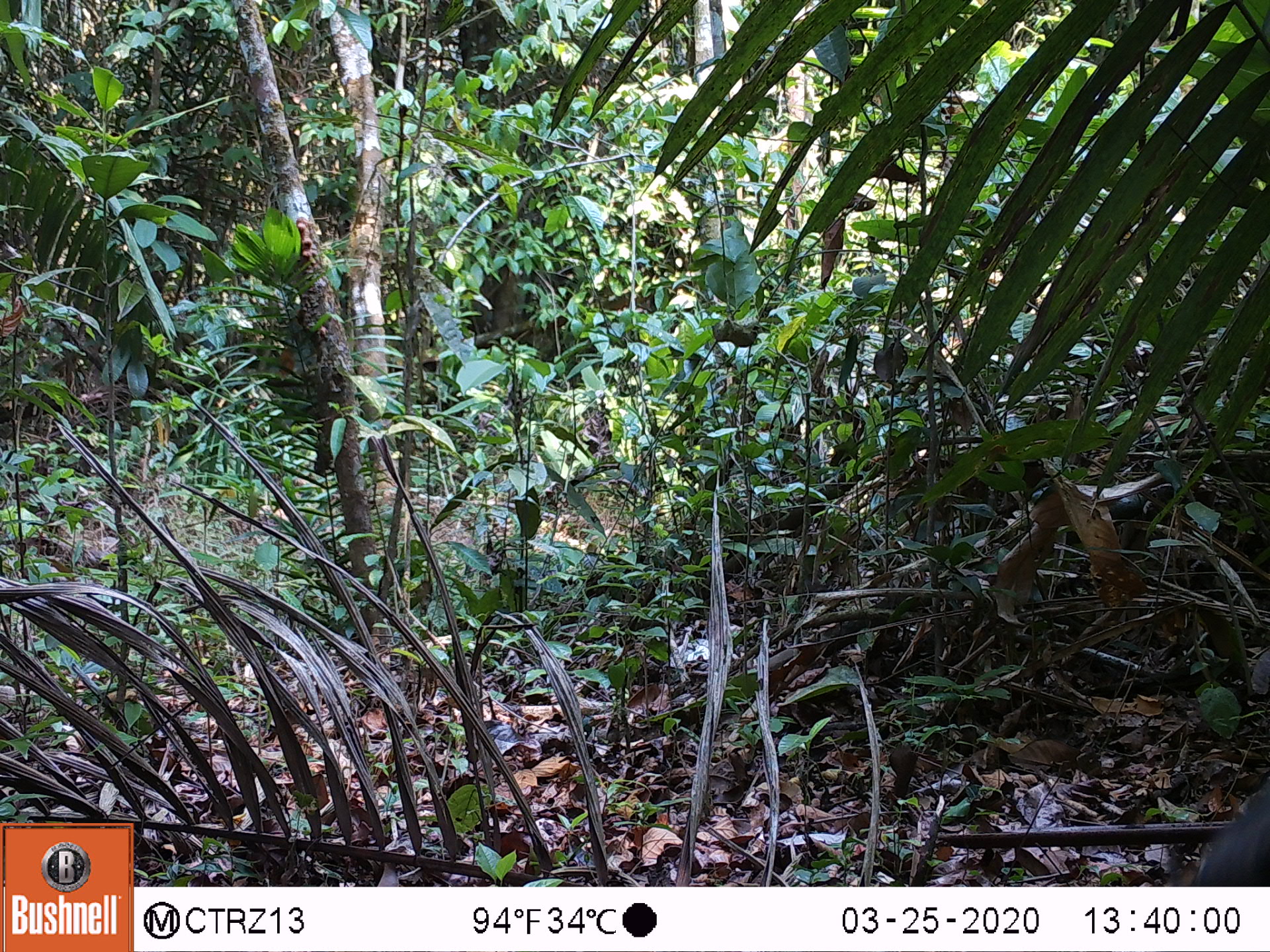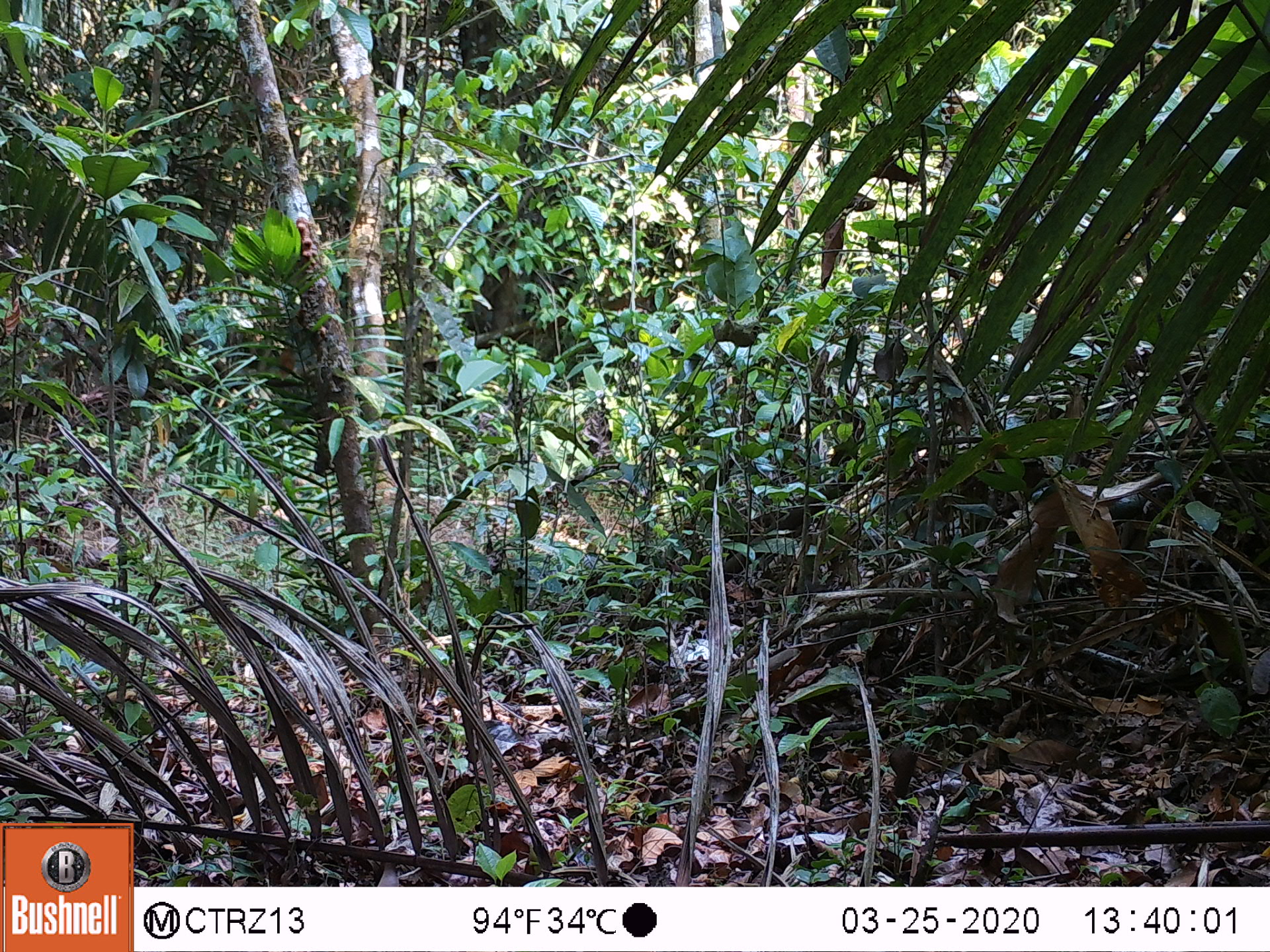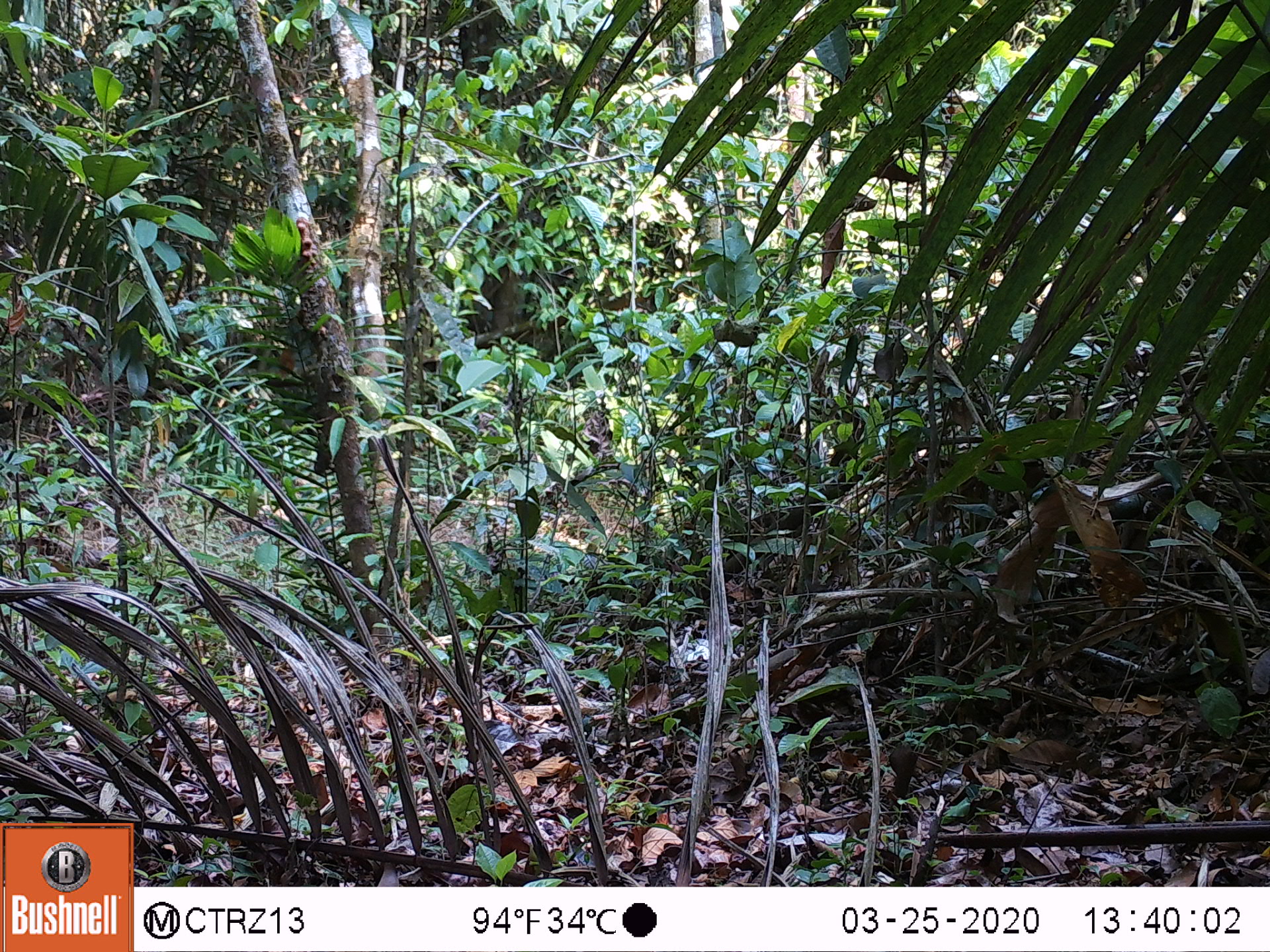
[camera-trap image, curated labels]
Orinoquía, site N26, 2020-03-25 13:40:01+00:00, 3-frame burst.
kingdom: Animalia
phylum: Chordata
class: Aves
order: Galliformes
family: Cracidae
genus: Penelope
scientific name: Penelope jacquacu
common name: spix's guan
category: spixs guan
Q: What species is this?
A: Spixs guan (spix's guan) (Penelope jacquacu).